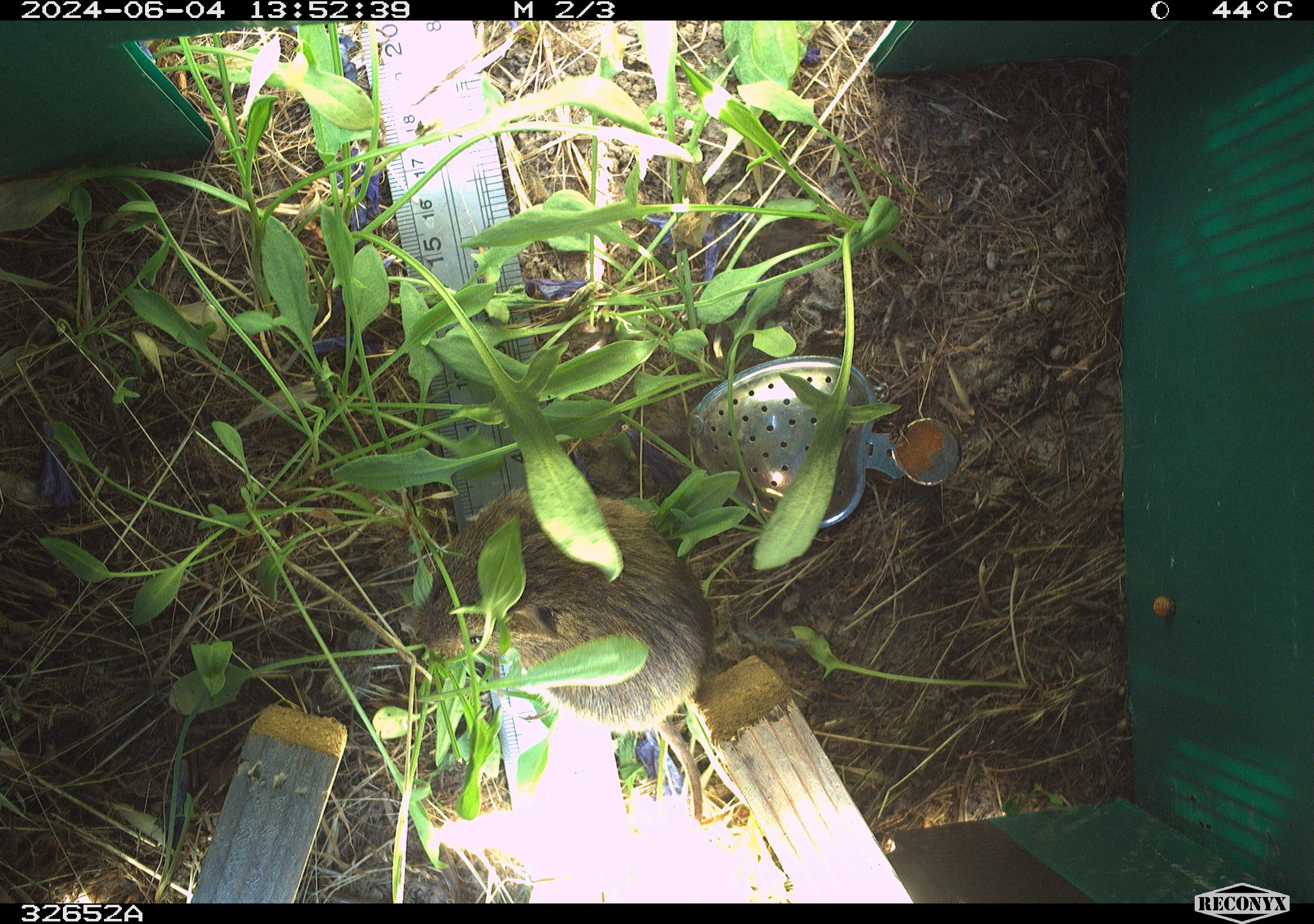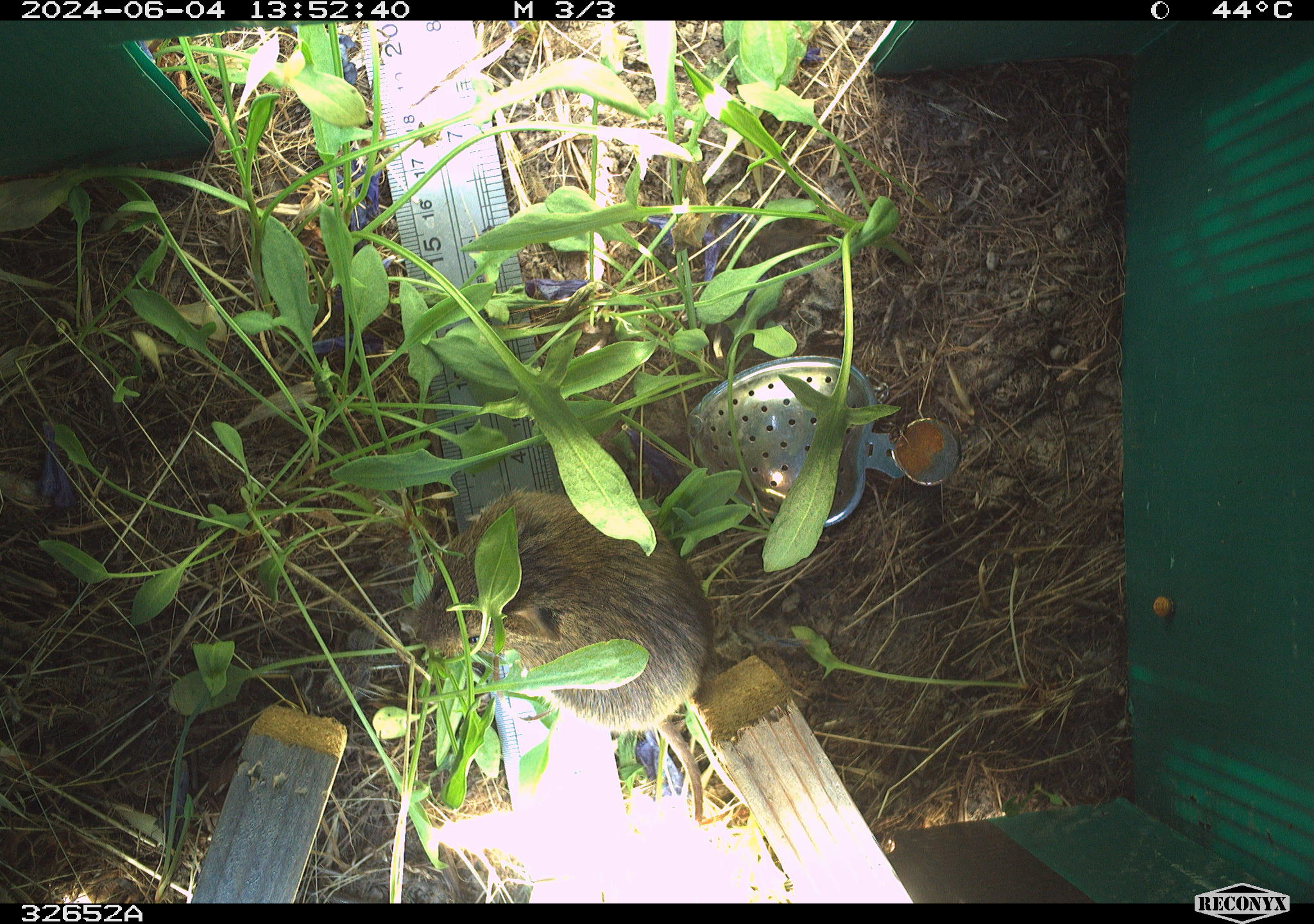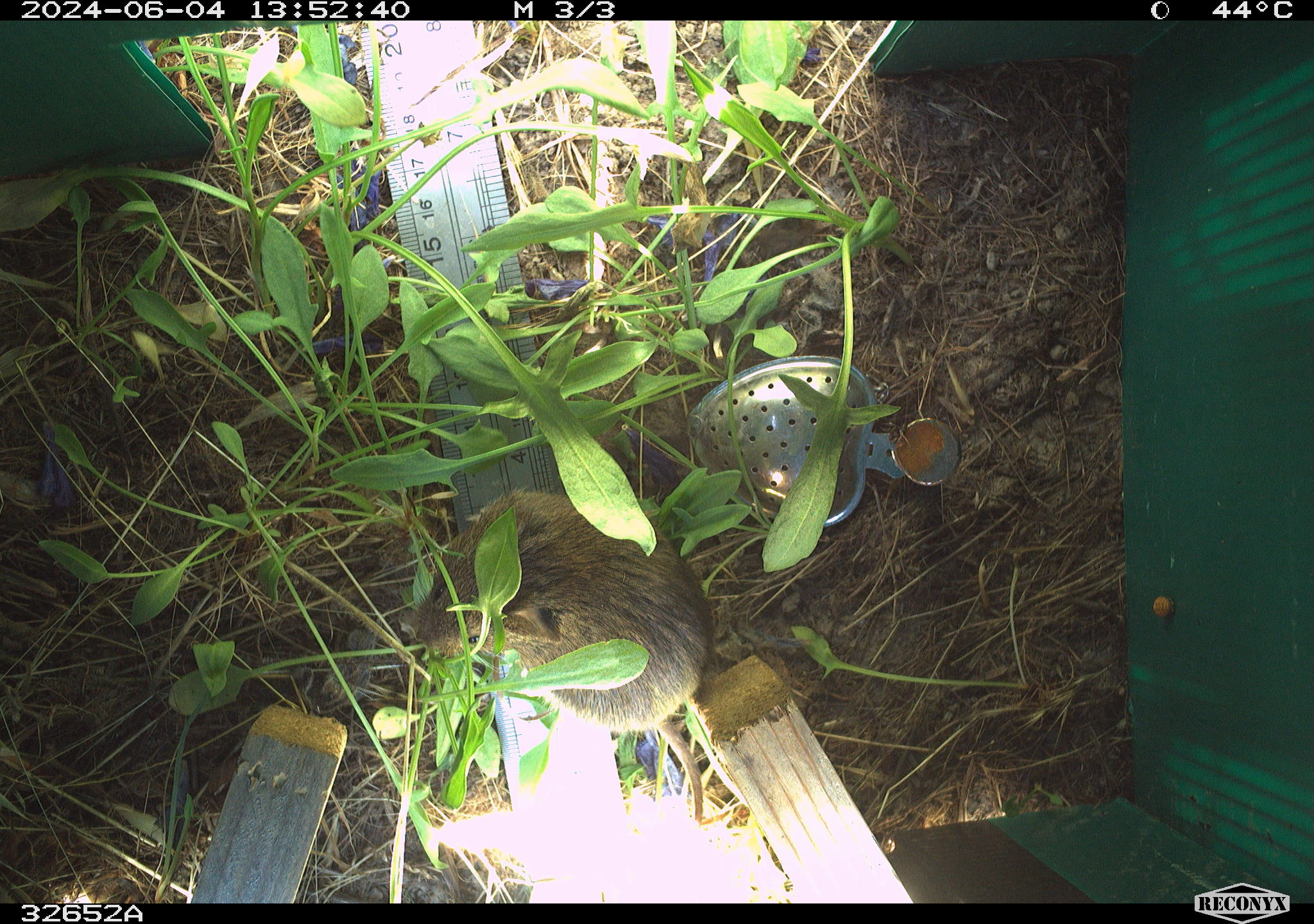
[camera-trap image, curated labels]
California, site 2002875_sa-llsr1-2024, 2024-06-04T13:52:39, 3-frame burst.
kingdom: Animalia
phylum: Chordata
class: Mammalia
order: Rodentia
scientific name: Rodentia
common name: rodent